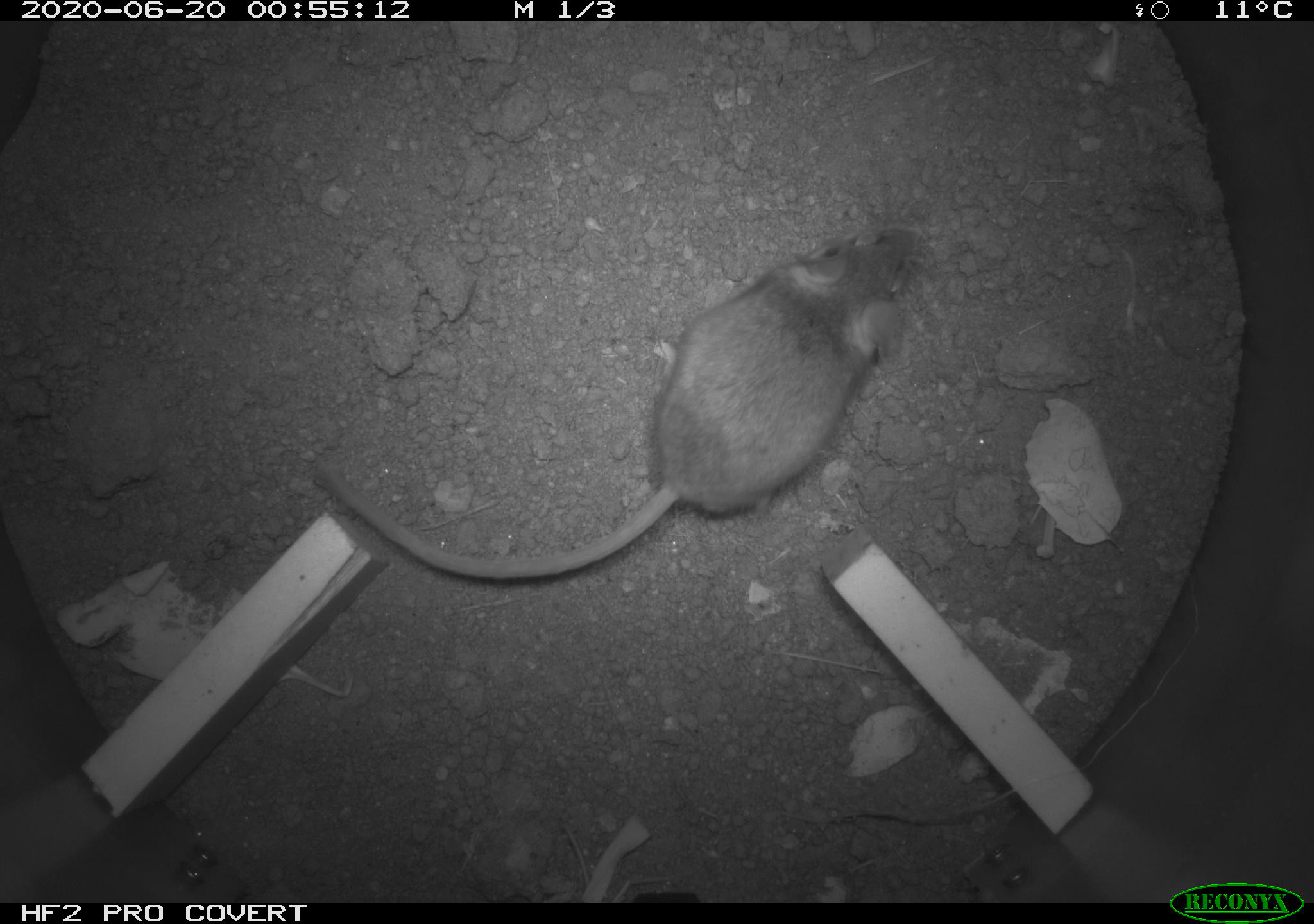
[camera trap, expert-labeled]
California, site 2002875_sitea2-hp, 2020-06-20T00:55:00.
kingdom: Animalia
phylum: Chordata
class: Mammalia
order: Rodentia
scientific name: Rodentia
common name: mouse species